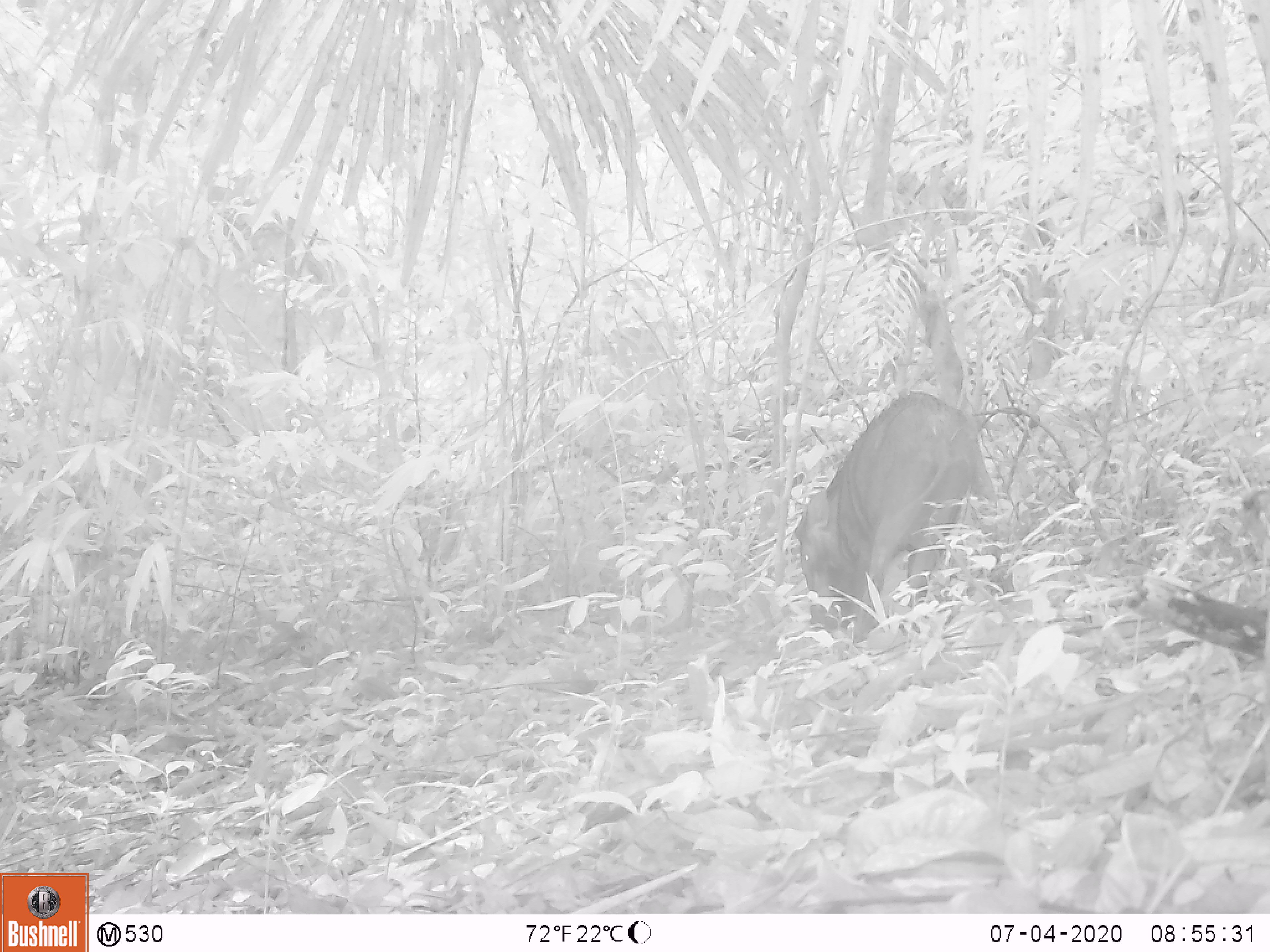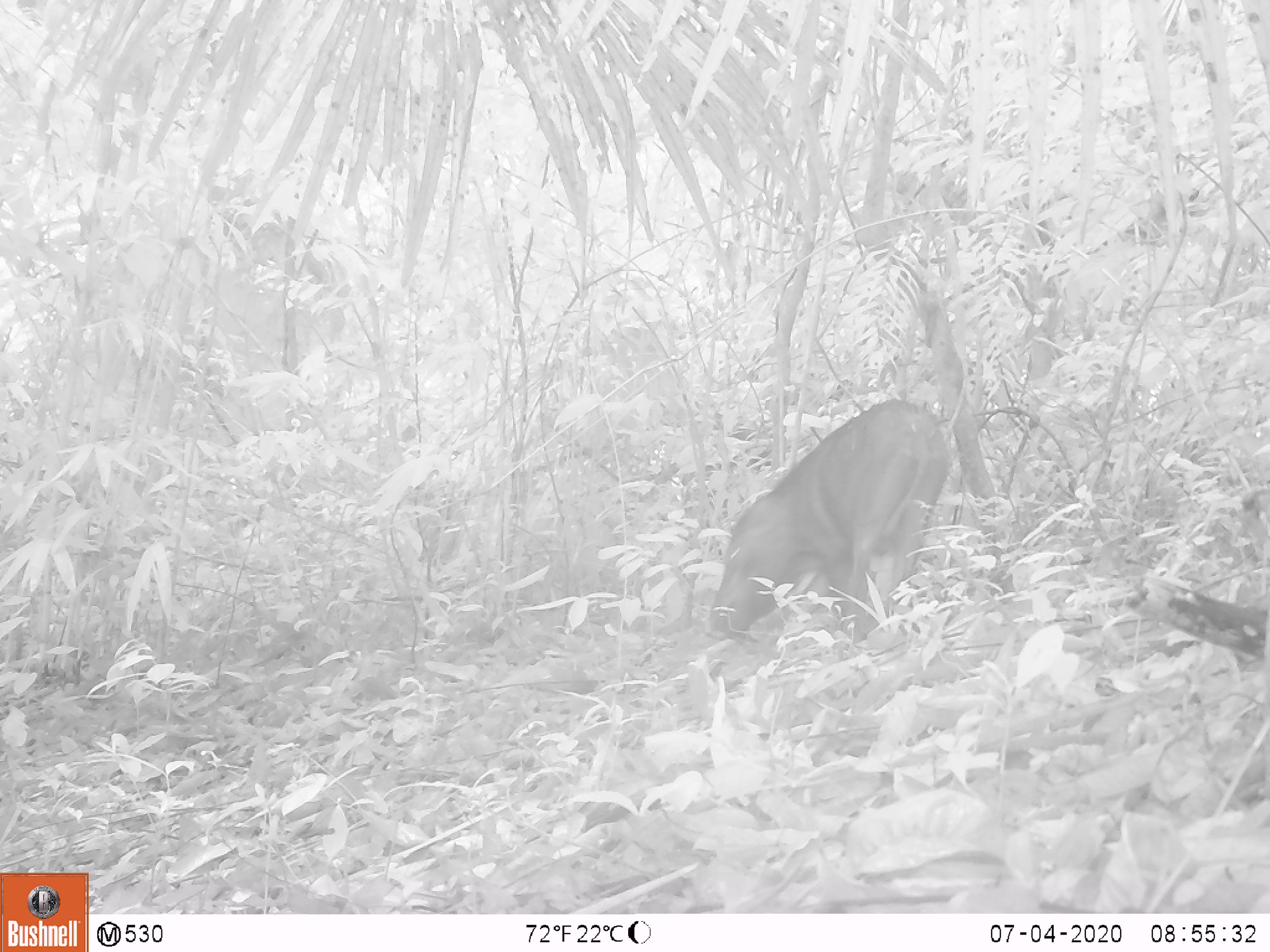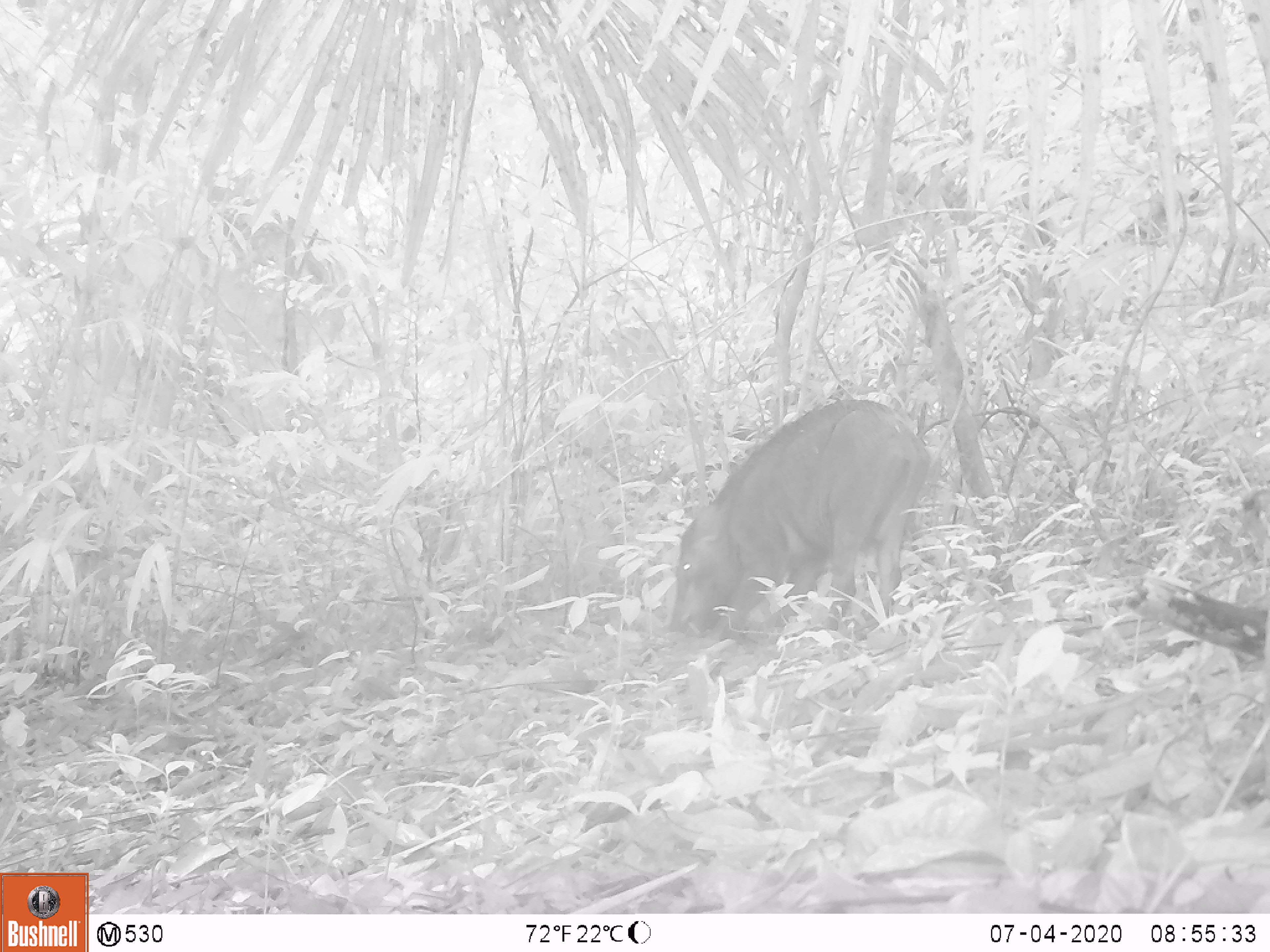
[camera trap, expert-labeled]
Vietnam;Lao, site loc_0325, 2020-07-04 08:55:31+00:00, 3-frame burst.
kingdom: Animalia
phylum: Chordata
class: Mammalia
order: Artiodactyla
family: Suidae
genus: Sus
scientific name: Sus scrofa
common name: eurasian wild pig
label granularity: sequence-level